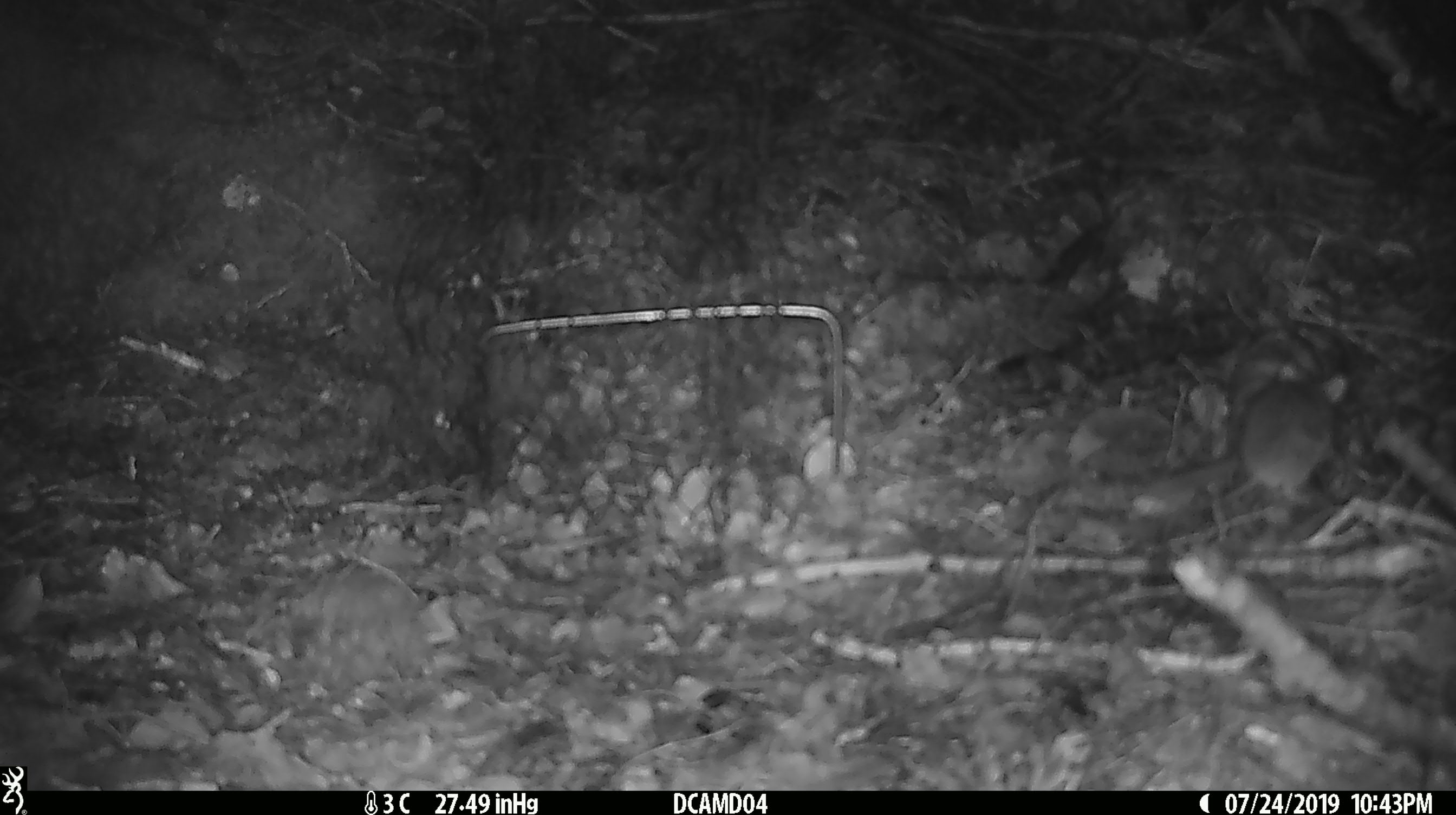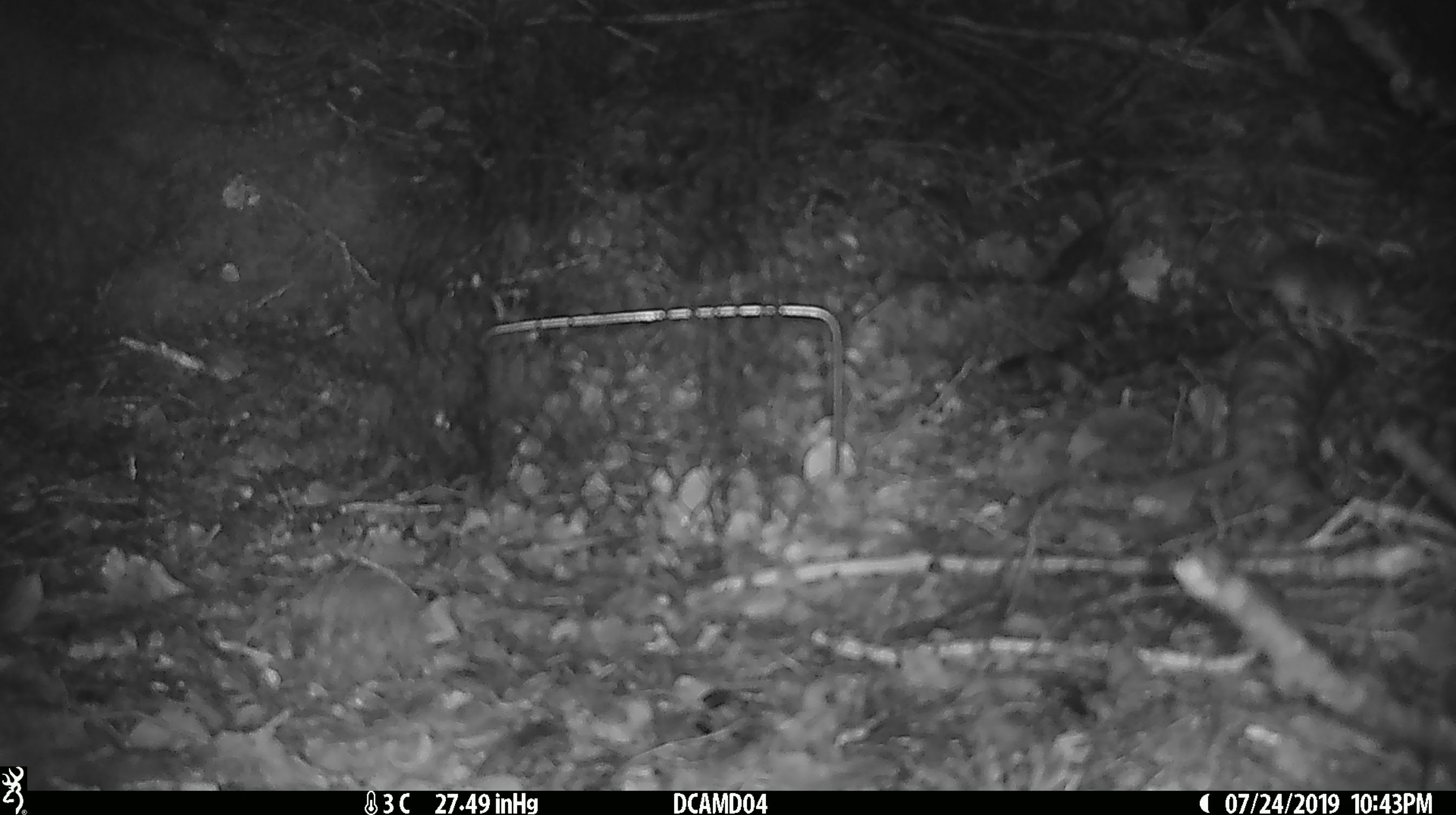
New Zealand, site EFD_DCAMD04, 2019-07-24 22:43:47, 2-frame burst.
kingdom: Animalia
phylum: Chordata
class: Mammalia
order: Rodentia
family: Muridae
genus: Mus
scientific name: Mus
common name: mouse